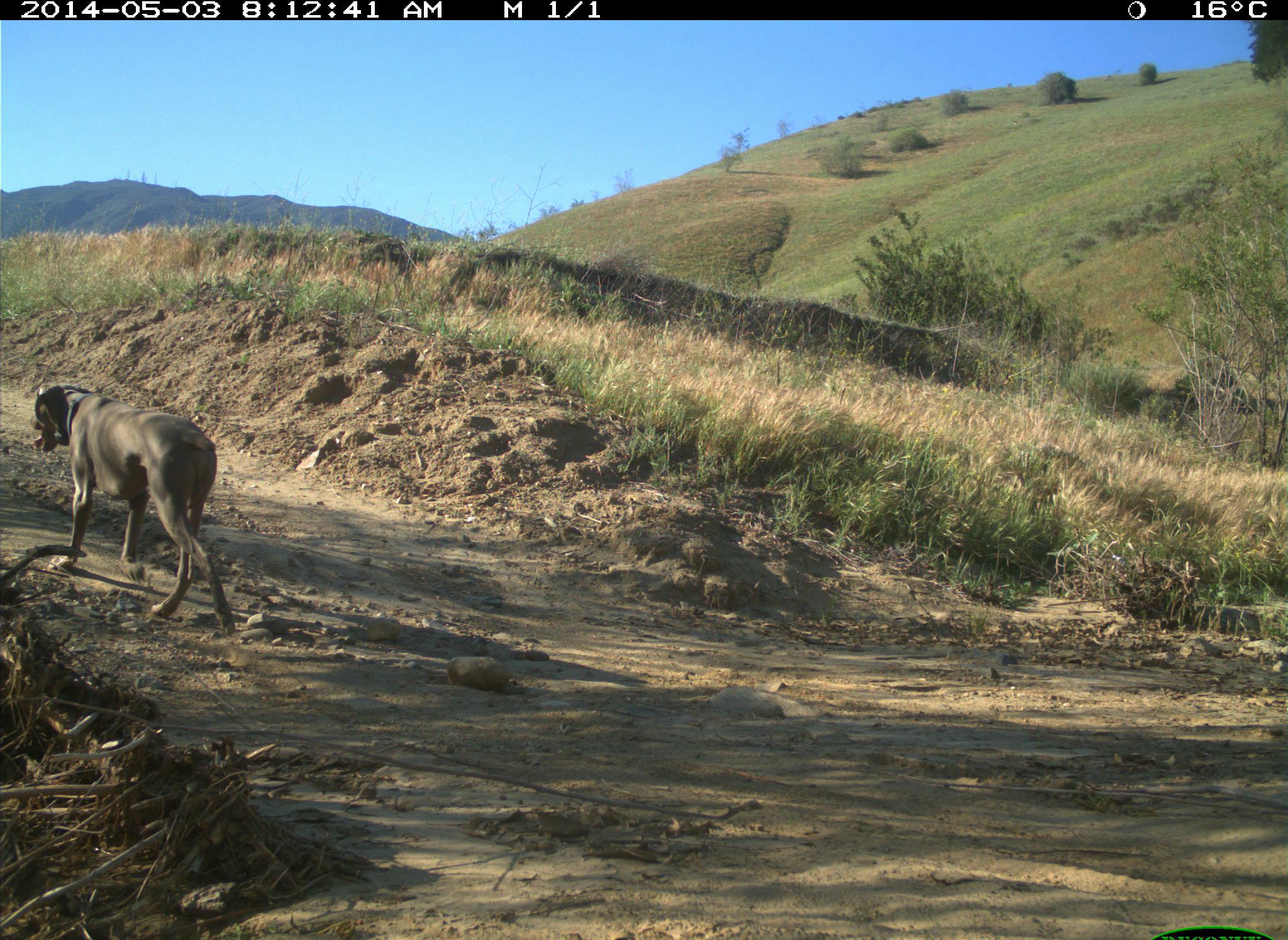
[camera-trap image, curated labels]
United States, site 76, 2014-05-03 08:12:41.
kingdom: Animalia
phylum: Chordata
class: Mammalia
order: Carnivora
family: Canidae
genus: Canis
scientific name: Canis familiaris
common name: domestic dog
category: dog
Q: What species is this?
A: Dog (domestic dog) (Canis familiaris).